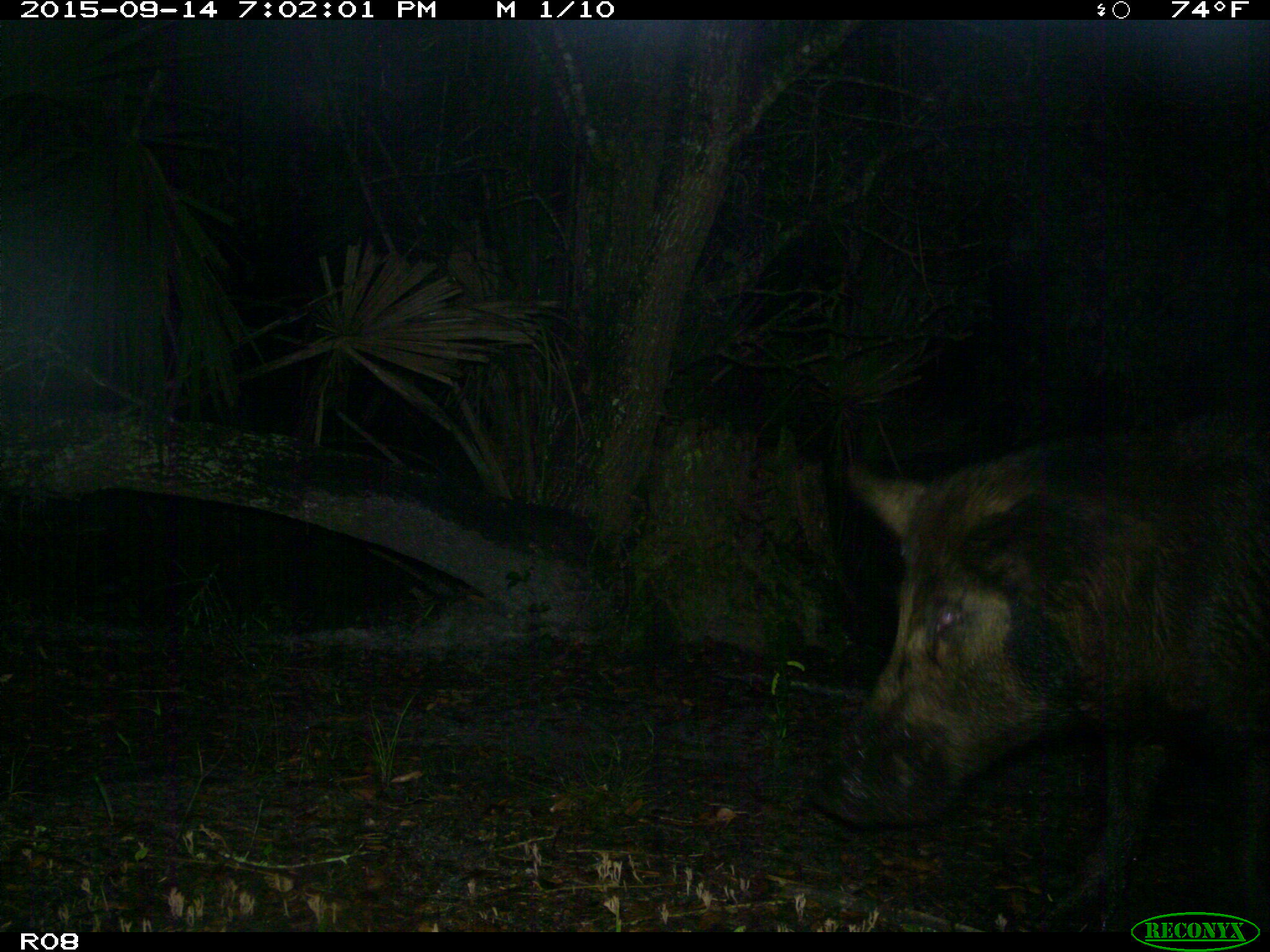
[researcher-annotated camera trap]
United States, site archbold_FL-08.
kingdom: Animalia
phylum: Chordata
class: Mammalia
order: Artiodactyla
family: Suidae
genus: Sus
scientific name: Sus scrofa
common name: wild boar